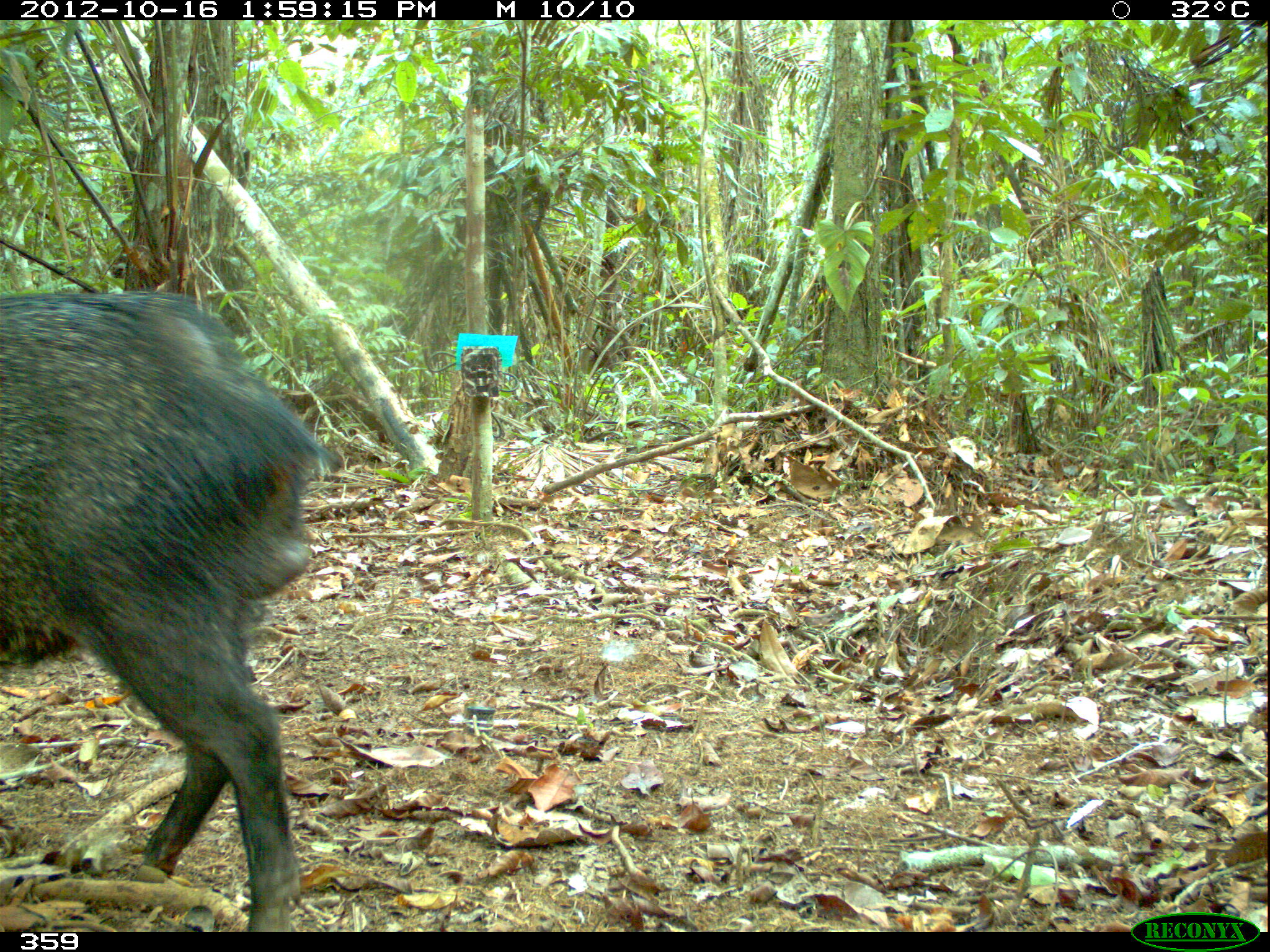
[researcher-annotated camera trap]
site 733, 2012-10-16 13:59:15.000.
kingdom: Animalia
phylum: Chordata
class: Mammalia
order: Artiodactyla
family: Tayassuidae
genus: Pecari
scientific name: Pecari tajacu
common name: collared peccary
Pecari tajacu (collared peccary).